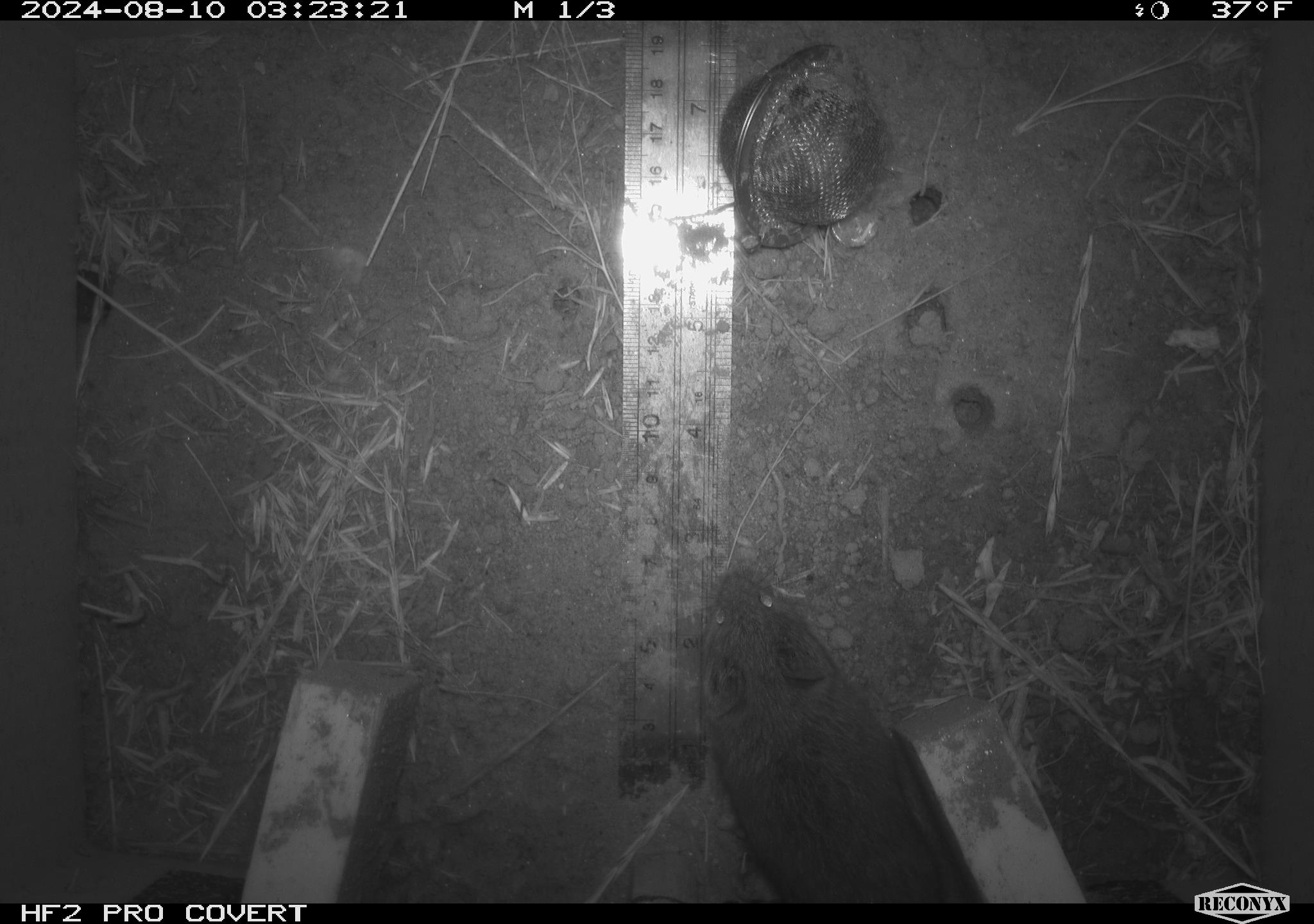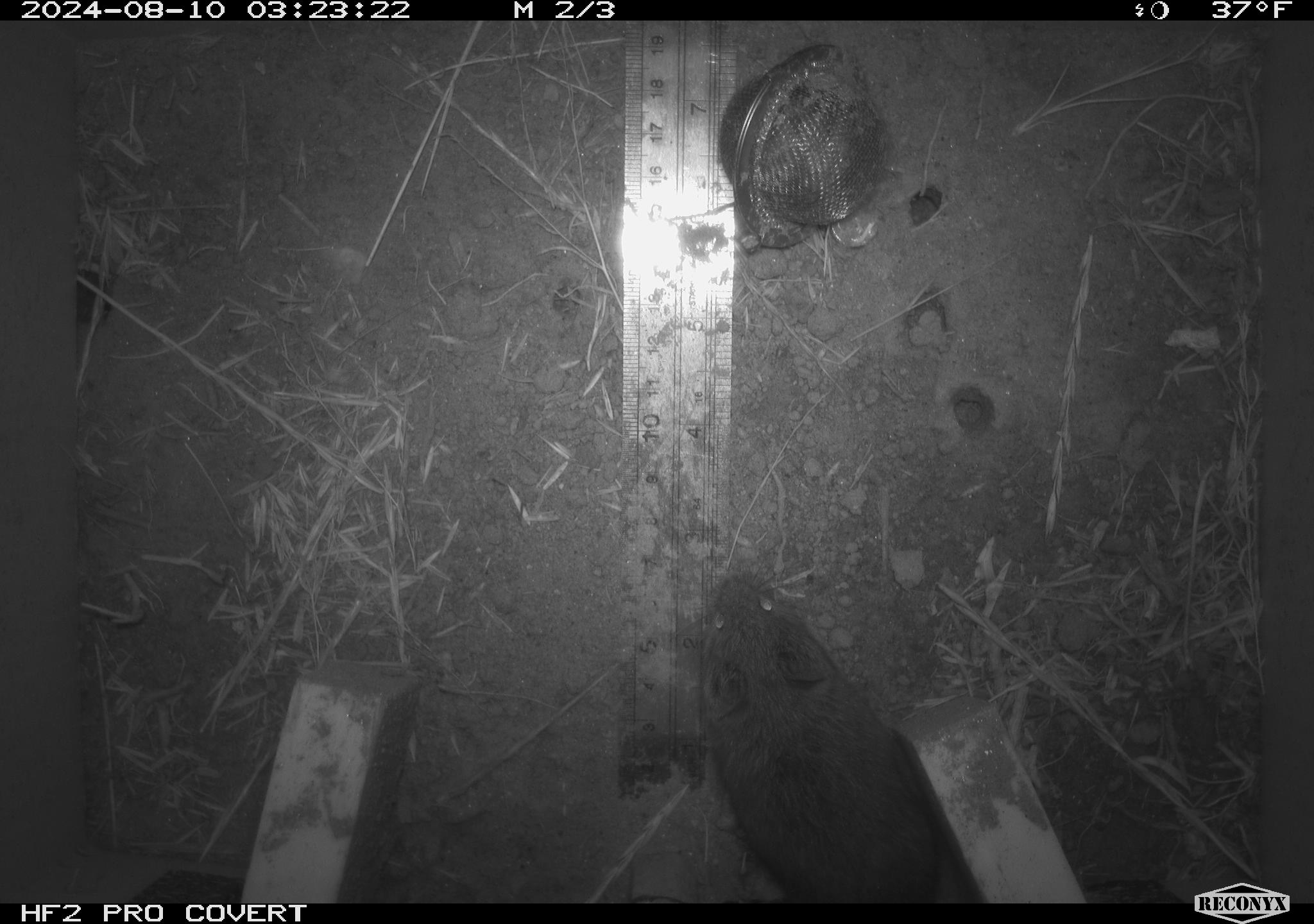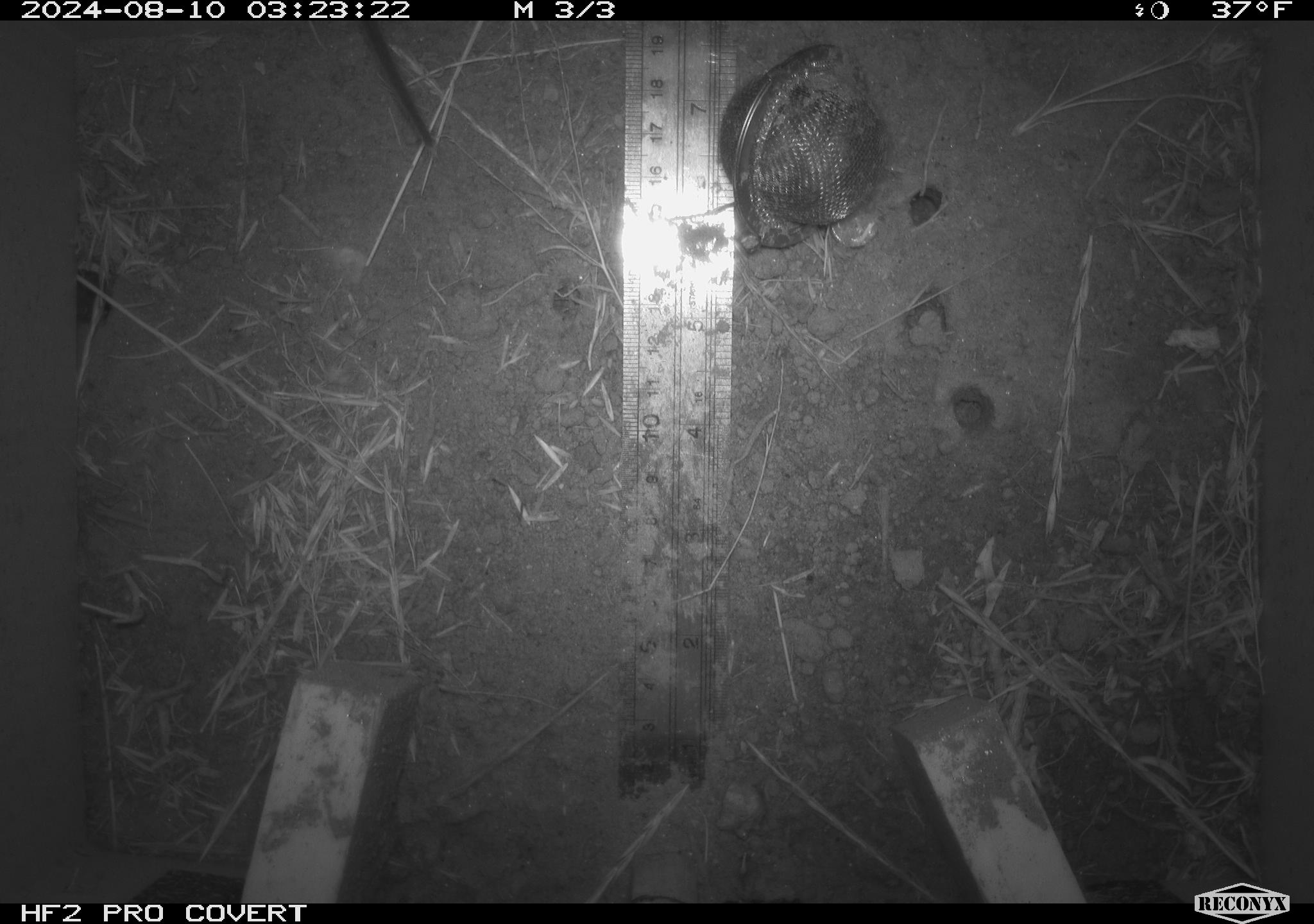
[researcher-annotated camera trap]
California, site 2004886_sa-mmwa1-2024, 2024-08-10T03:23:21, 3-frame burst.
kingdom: Animalia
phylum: Chordata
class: Mammalia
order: Rodentia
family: Cricetidae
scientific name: Arvicolinae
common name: voles, lemmings, and muskrats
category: arvicolinae subfamily